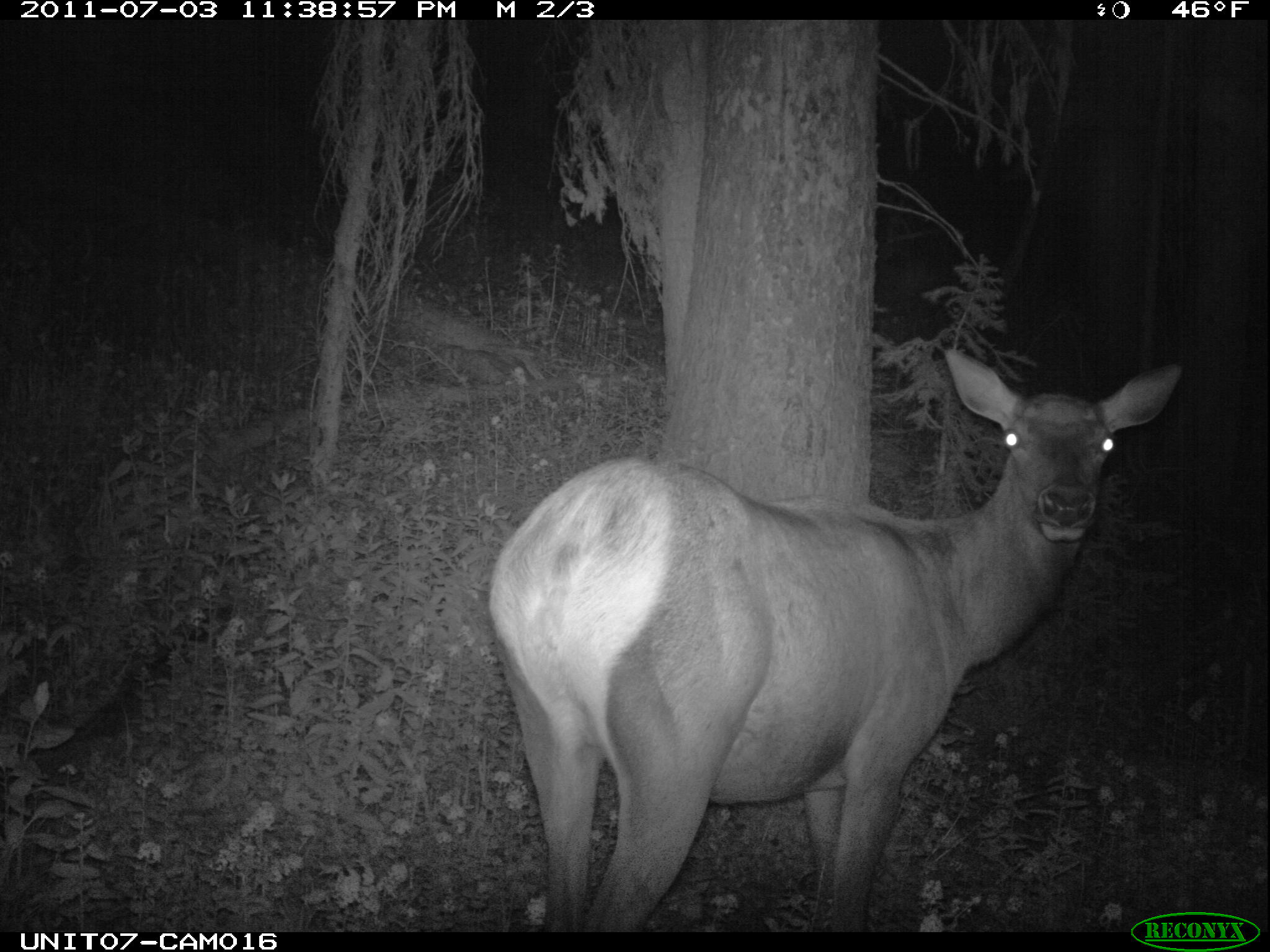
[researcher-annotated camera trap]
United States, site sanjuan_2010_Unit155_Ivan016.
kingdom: Animalia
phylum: Chordata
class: Mammalia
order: Artiodactyla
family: Cervidae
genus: Cervus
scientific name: Cervus elaphus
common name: red deer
Cervus elaphus (red deer).